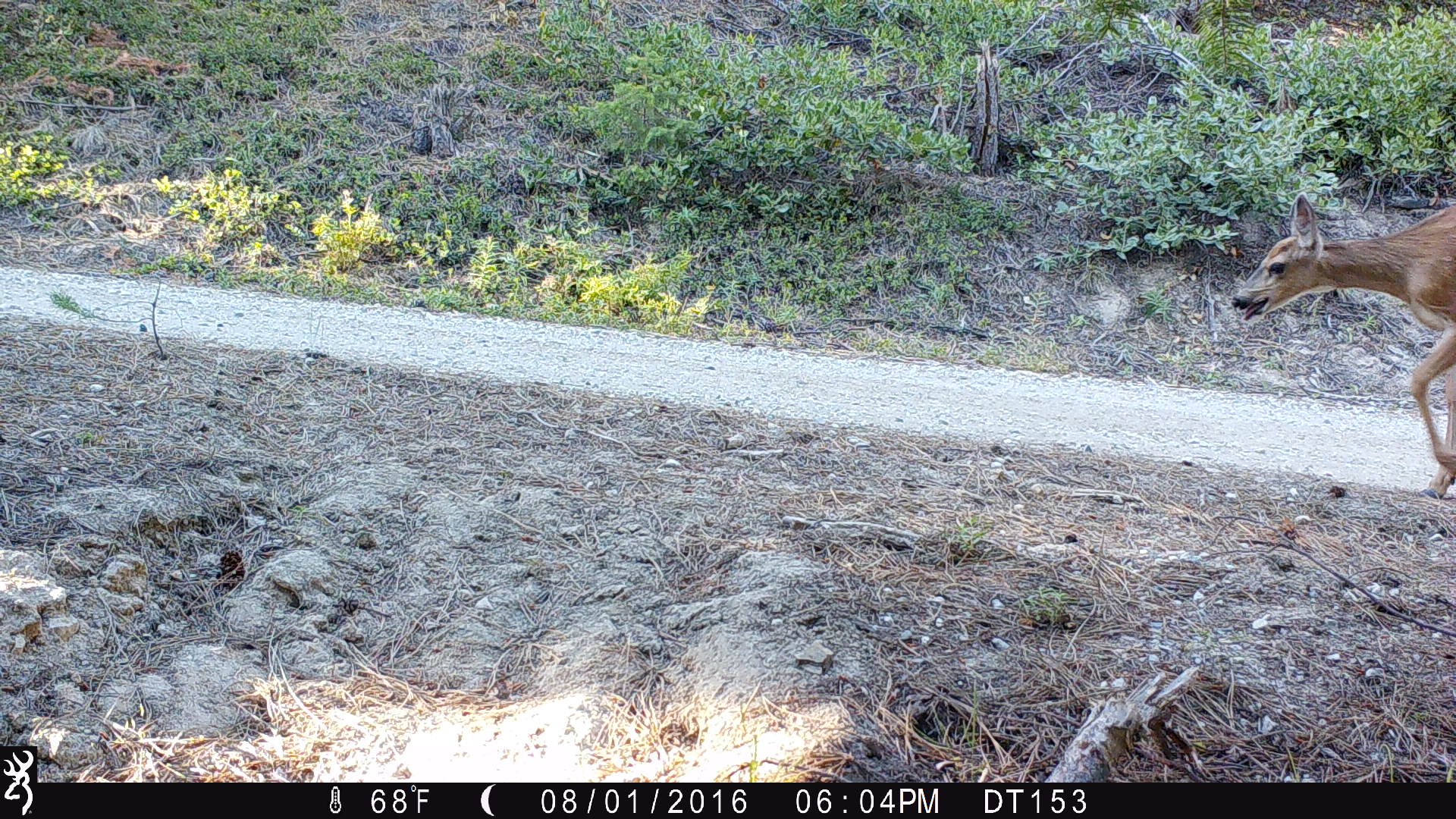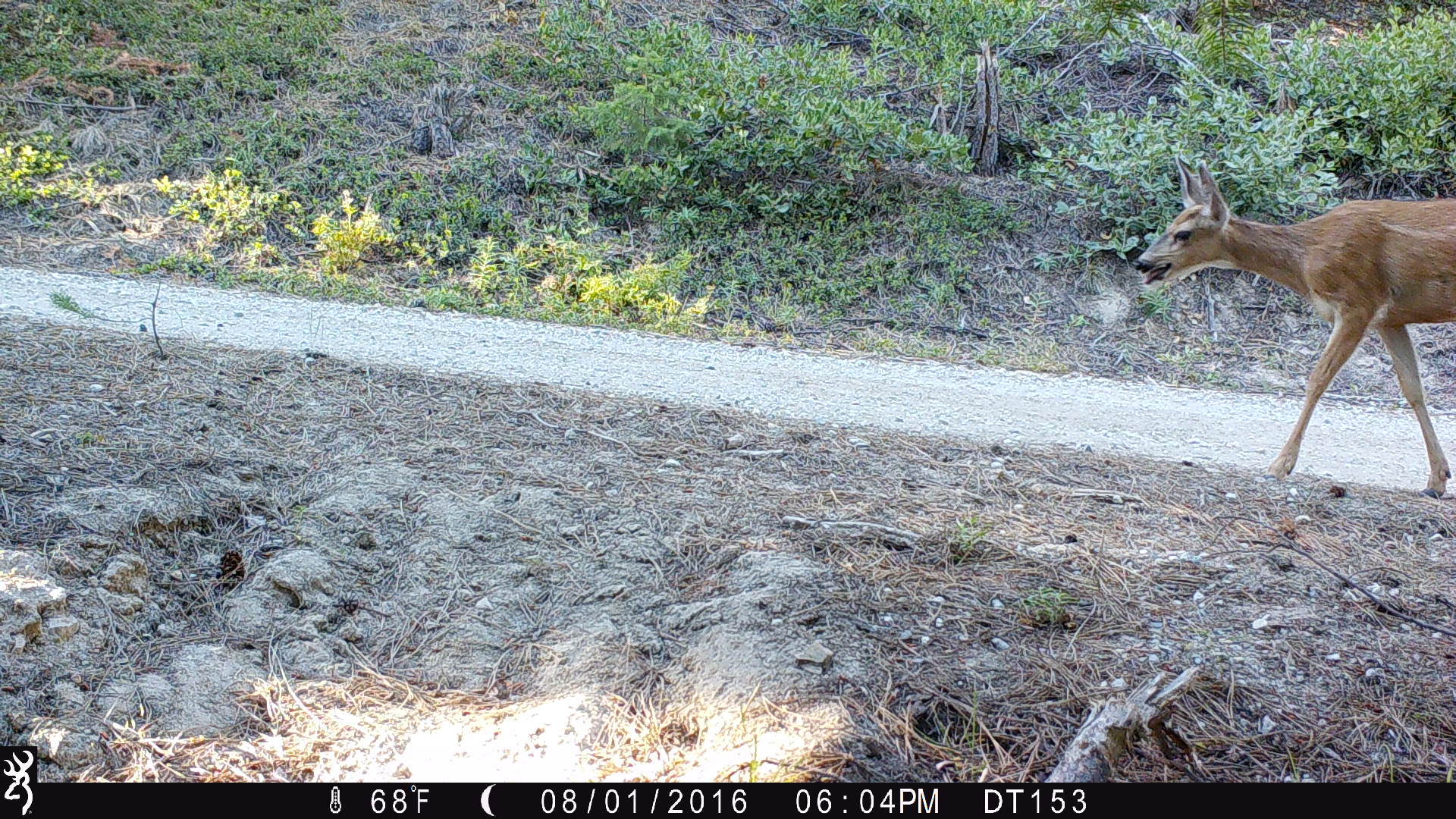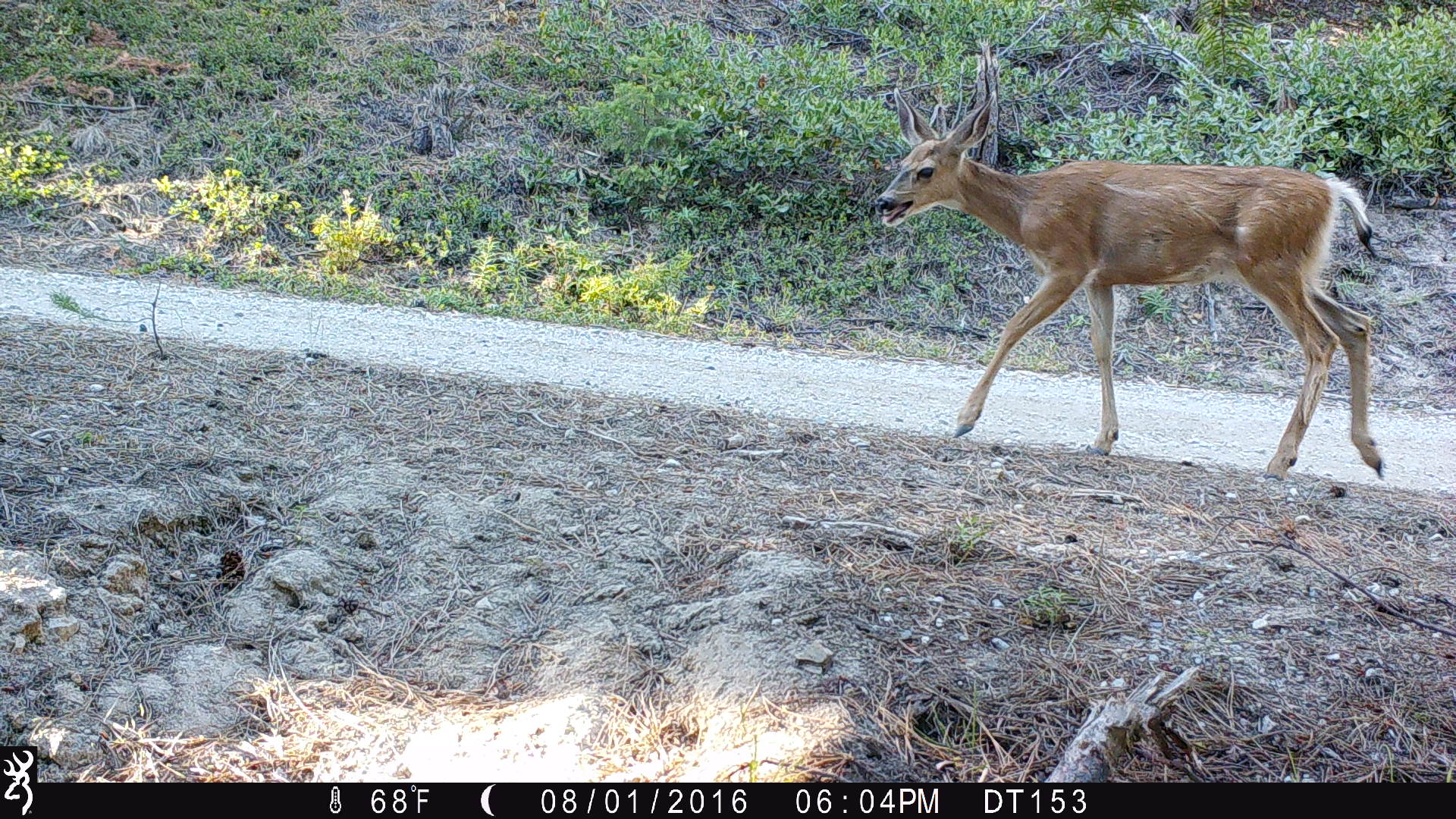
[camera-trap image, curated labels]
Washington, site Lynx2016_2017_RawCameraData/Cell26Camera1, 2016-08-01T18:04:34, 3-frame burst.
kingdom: Animalia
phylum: Chordata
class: Mammalia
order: Artiodactyla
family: Cervidae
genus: Odocoileus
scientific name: Odocoileus hemionus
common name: mule deer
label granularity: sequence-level